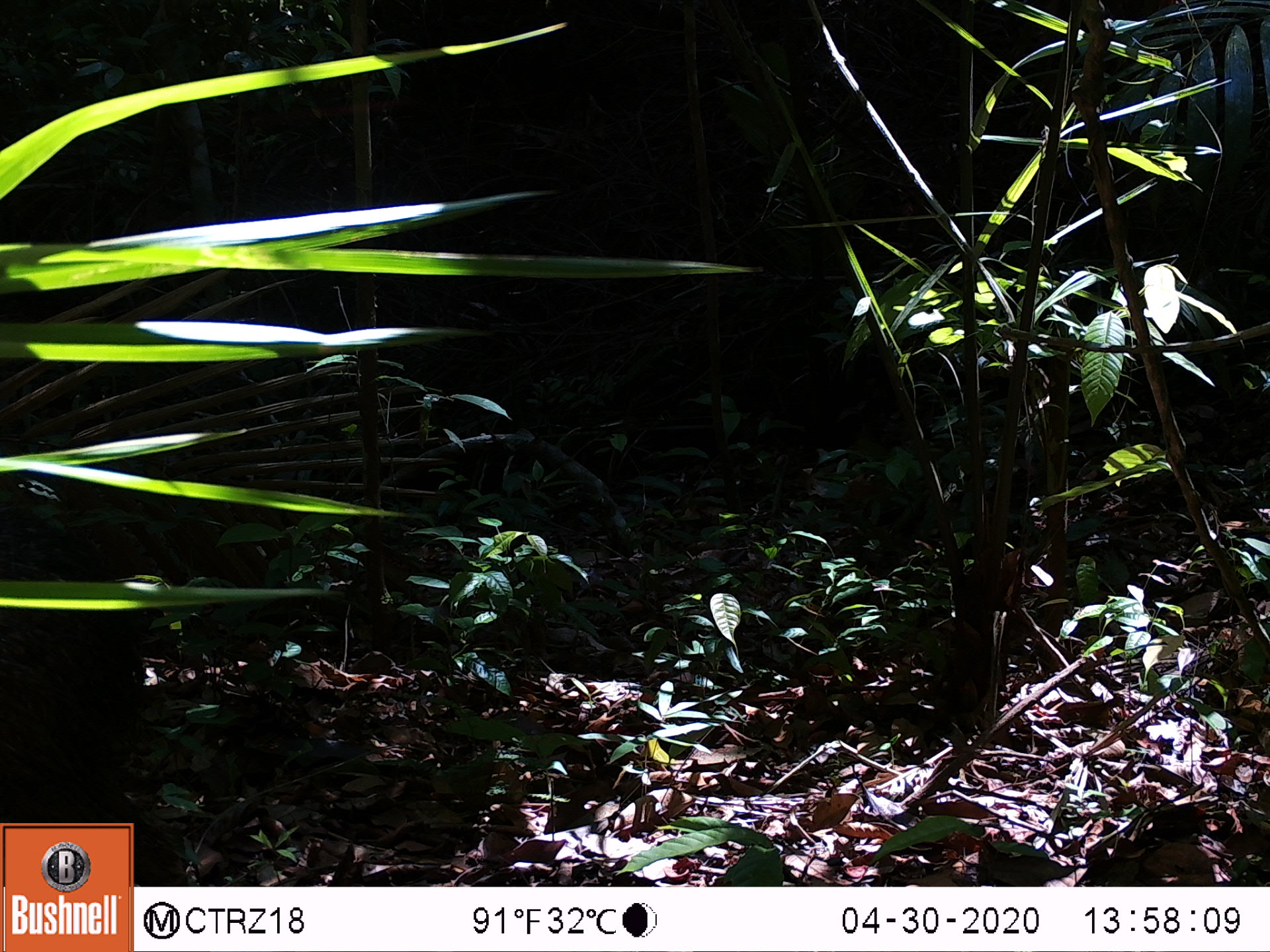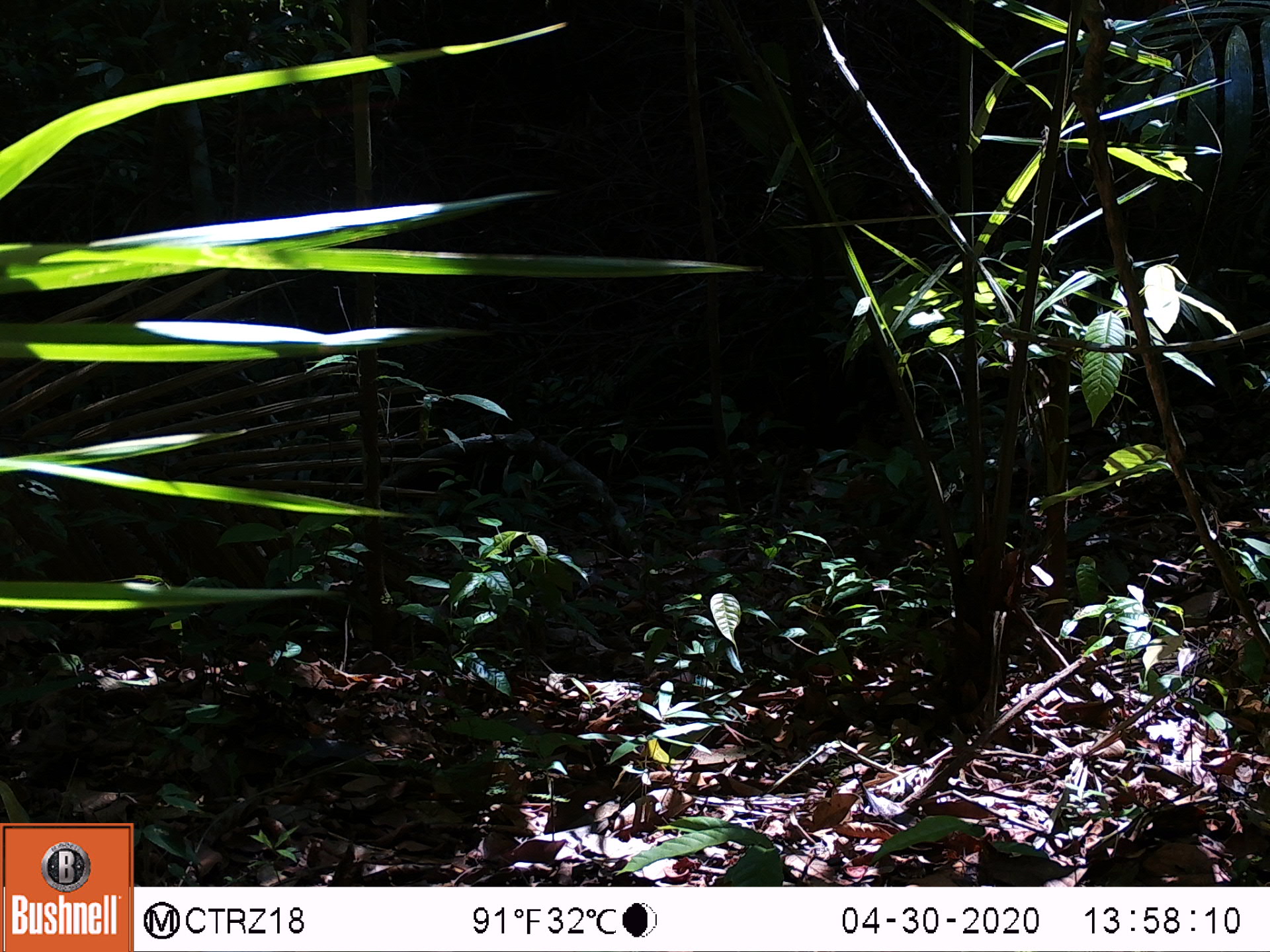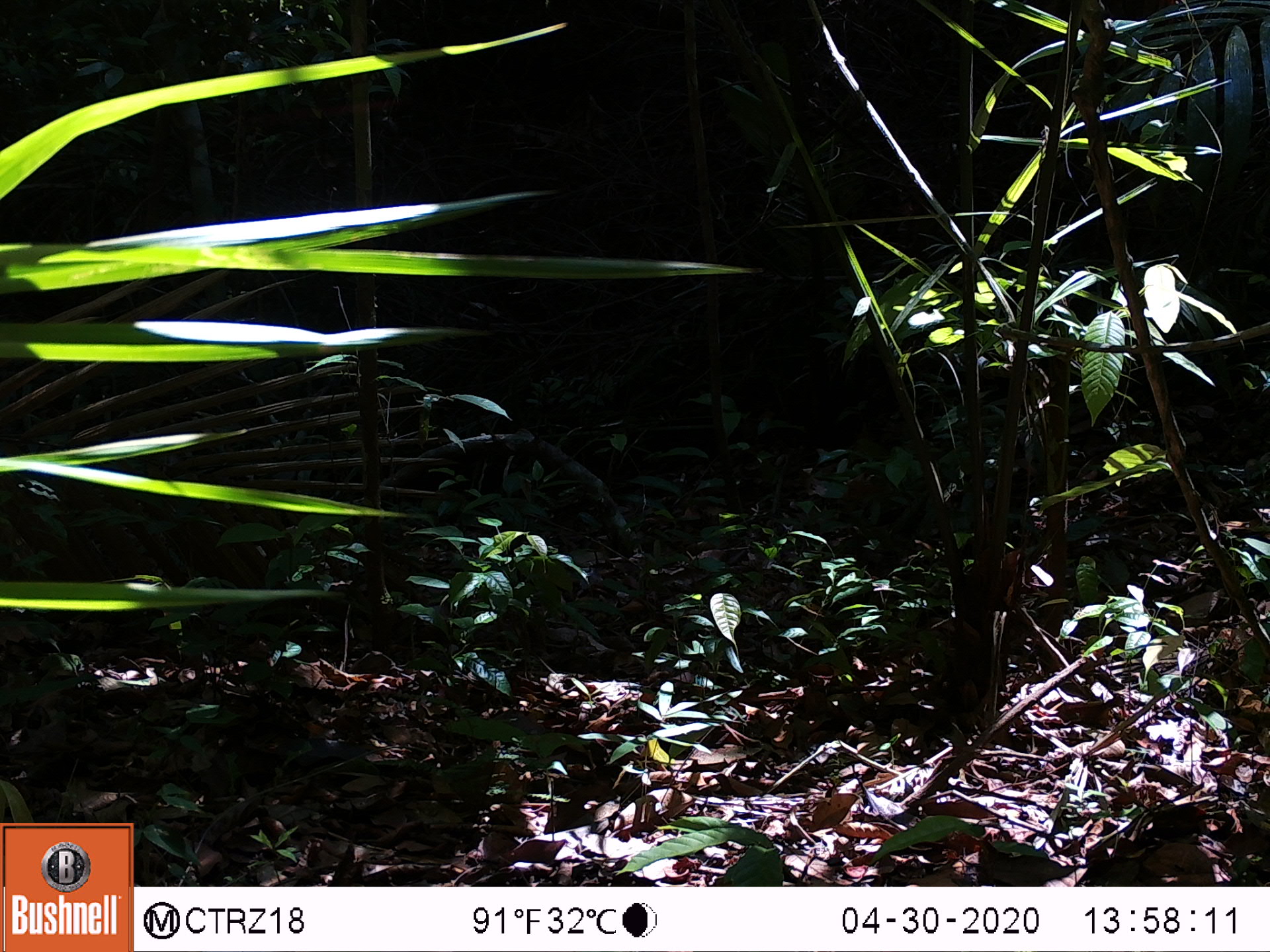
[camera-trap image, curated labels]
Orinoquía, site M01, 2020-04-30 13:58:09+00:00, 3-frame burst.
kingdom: Animalia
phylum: Chordata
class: Mammalia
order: Artiodactyla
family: Tayassuidae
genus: Pecari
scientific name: Pecari tajacu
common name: collared peccary